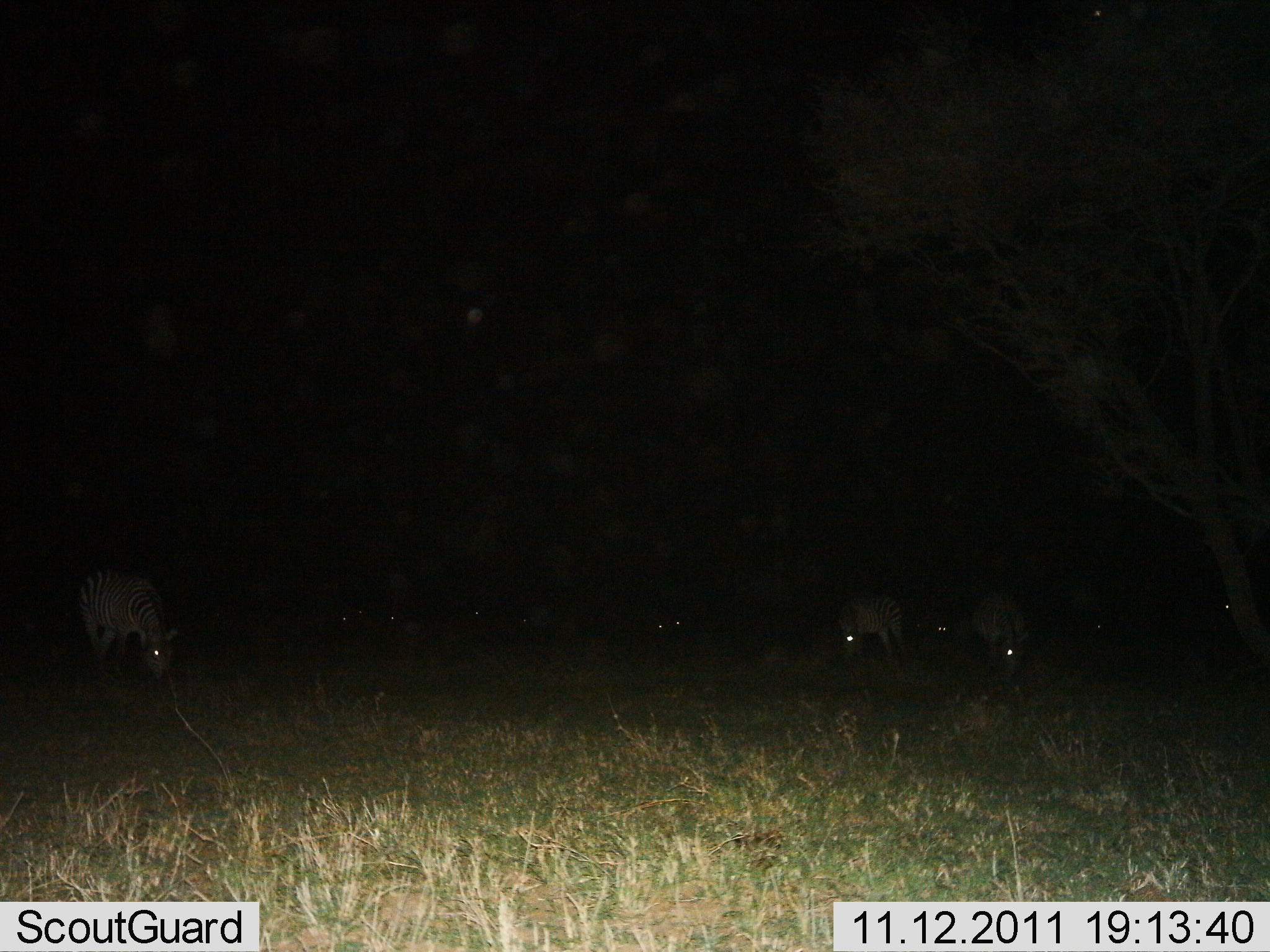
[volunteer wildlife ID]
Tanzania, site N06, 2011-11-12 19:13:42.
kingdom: Animalia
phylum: Chordata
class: Mammalia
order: Perissodactyla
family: Equidae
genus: Equus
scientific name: Equus quagga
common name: plains zebra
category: zebra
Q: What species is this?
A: Zebra (plains zebra) (Equus quagga).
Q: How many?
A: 5.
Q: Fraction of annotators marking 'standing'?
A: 60%.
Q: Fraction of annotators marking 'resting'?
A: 0%.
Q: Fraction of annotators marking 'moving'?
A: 10%.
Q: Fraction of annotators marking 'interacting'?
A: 10%.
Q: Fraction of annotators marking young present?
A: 0%.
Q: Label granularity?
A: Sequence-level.